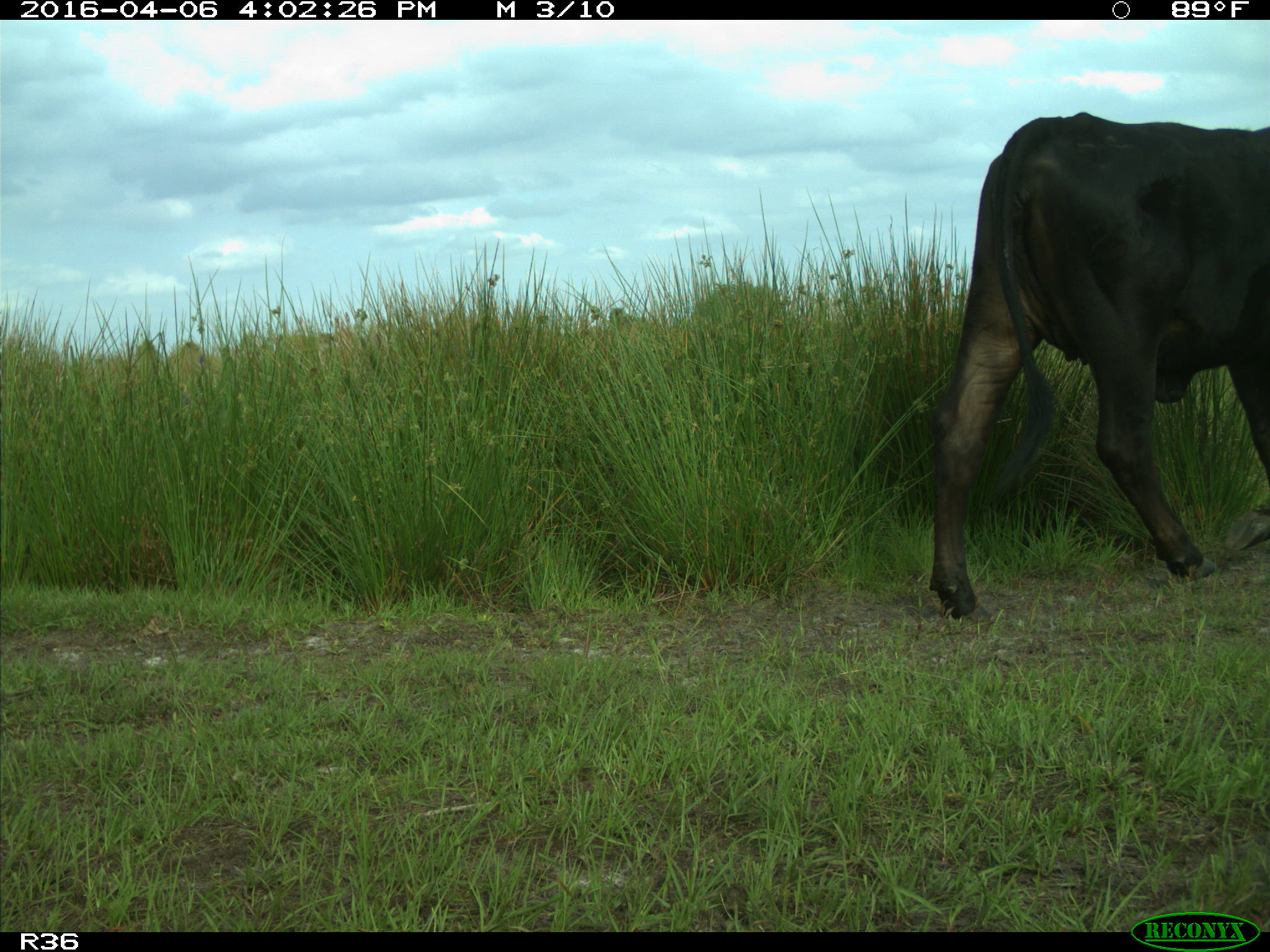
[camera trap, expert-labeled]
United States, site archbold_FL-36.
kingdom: Animalia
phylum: Chordata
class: Mammalia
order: Artiodactyla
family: Bovidae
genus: Bos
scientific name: Bos taurus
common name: domestic cow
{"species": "Bos taurus (domestic cow)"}